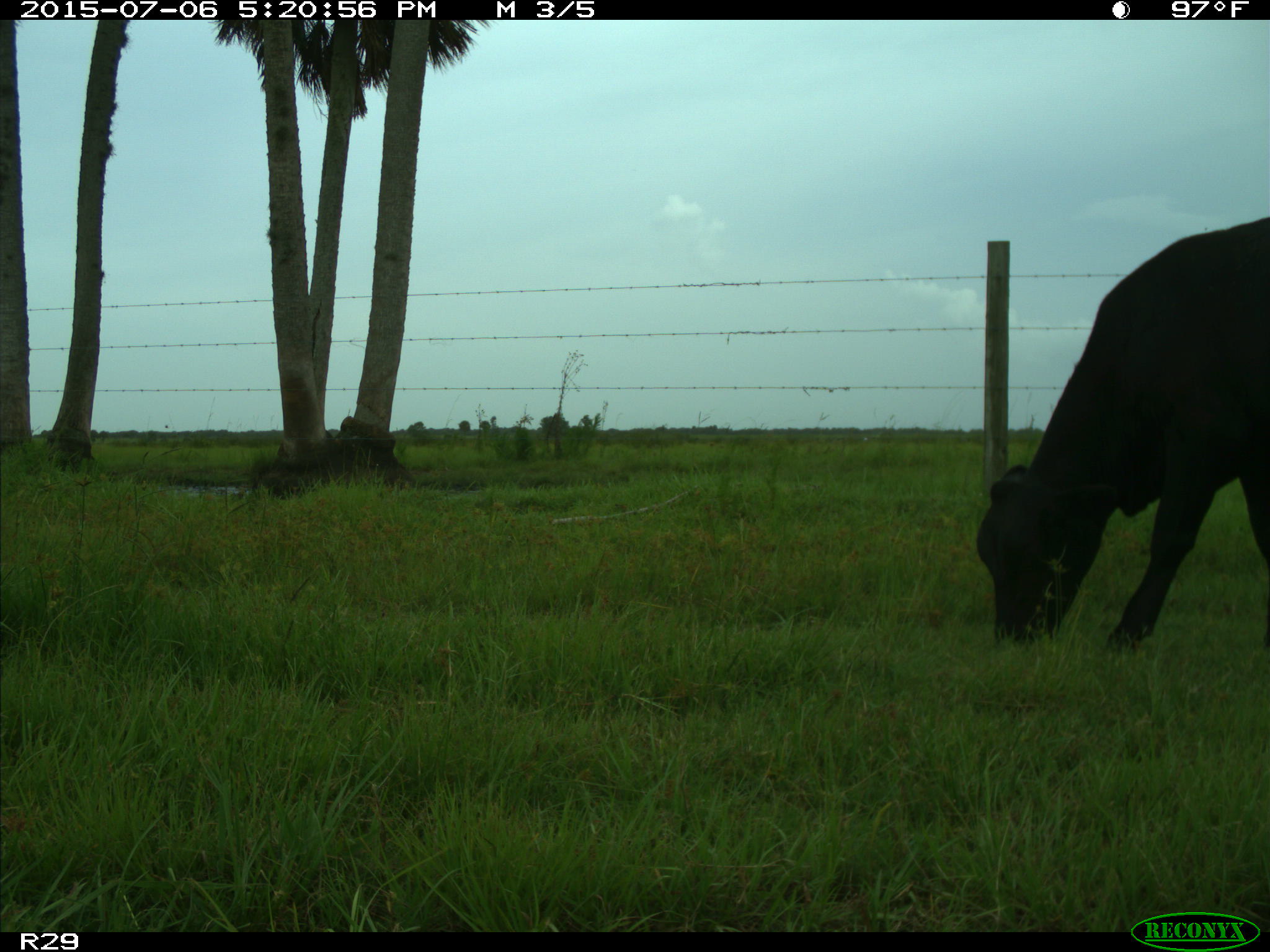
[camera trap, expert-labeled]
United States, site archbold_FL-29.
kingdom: Animalia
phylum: Chordata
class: Mammalia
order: Artiodactyla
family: Bovidae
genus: Bos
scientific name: Bos taurus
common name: domestic cow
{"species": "Bos taurus (domestic cow)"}